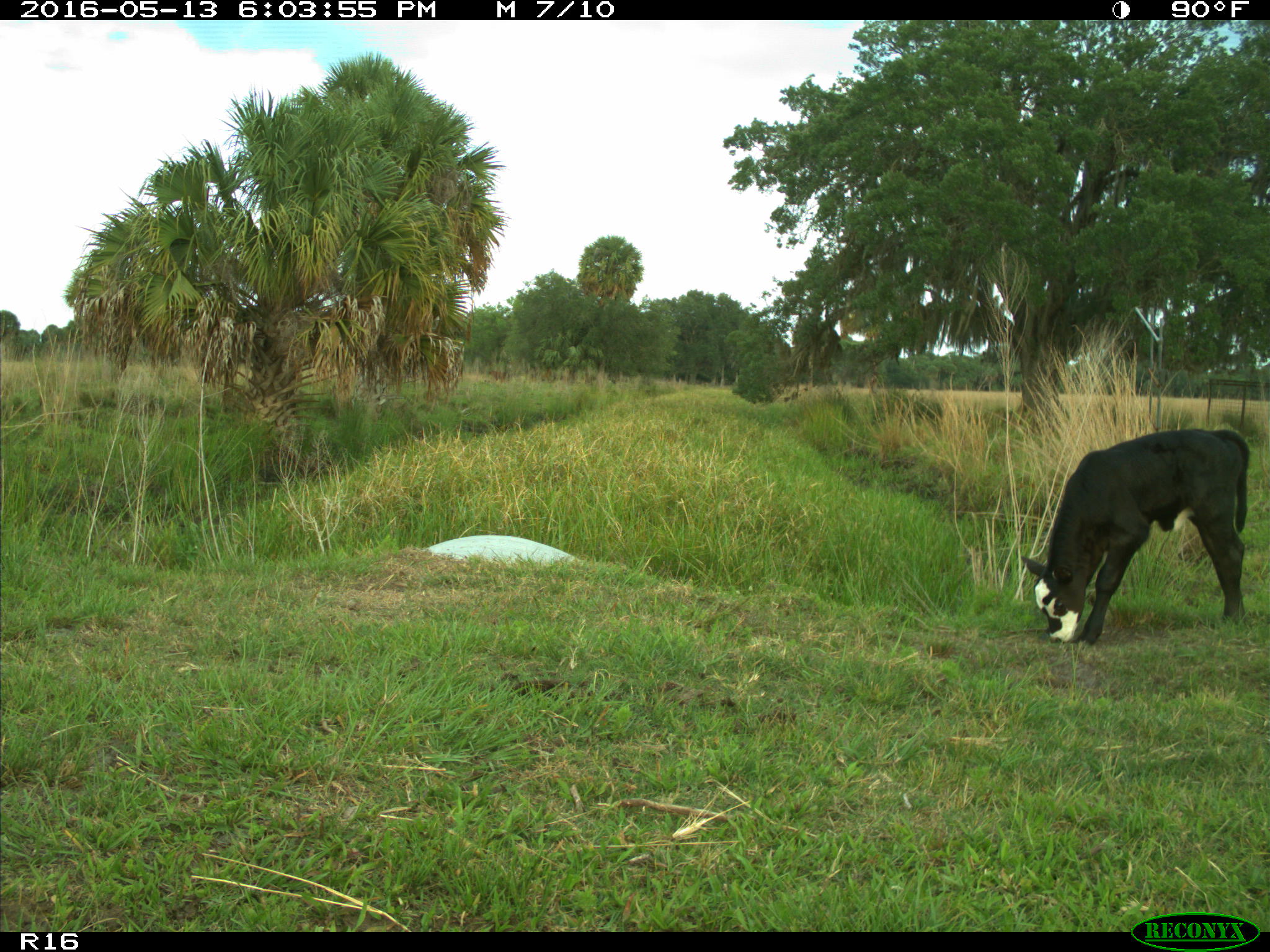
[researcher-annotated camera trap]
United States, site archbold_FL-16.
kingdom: Animalia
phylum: Chordata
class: Mammalia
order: Artiodactyla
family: Bovidae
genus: Bos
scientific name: Bos taurus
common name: domestic cow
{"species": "Bos taurus (domestic cow)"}